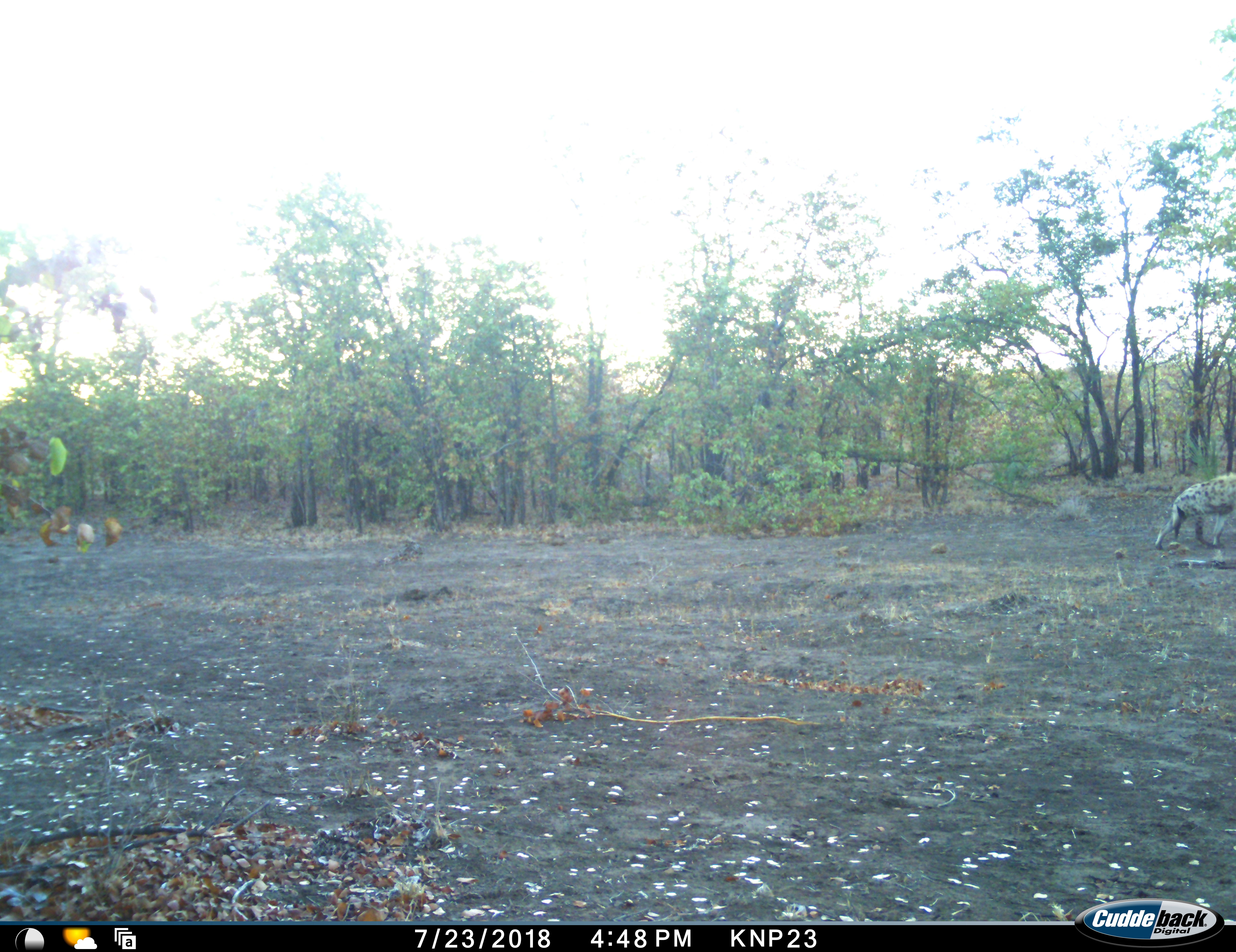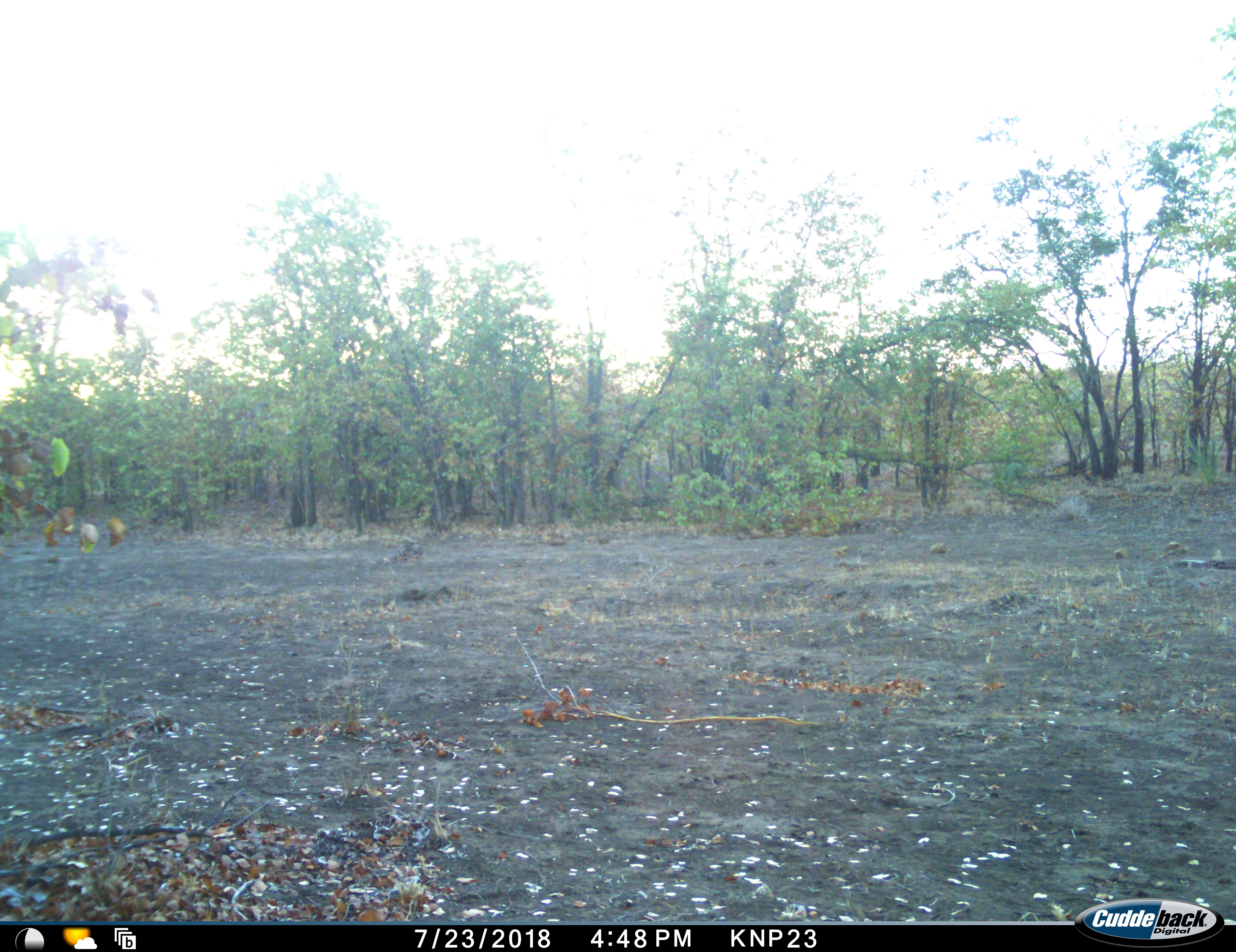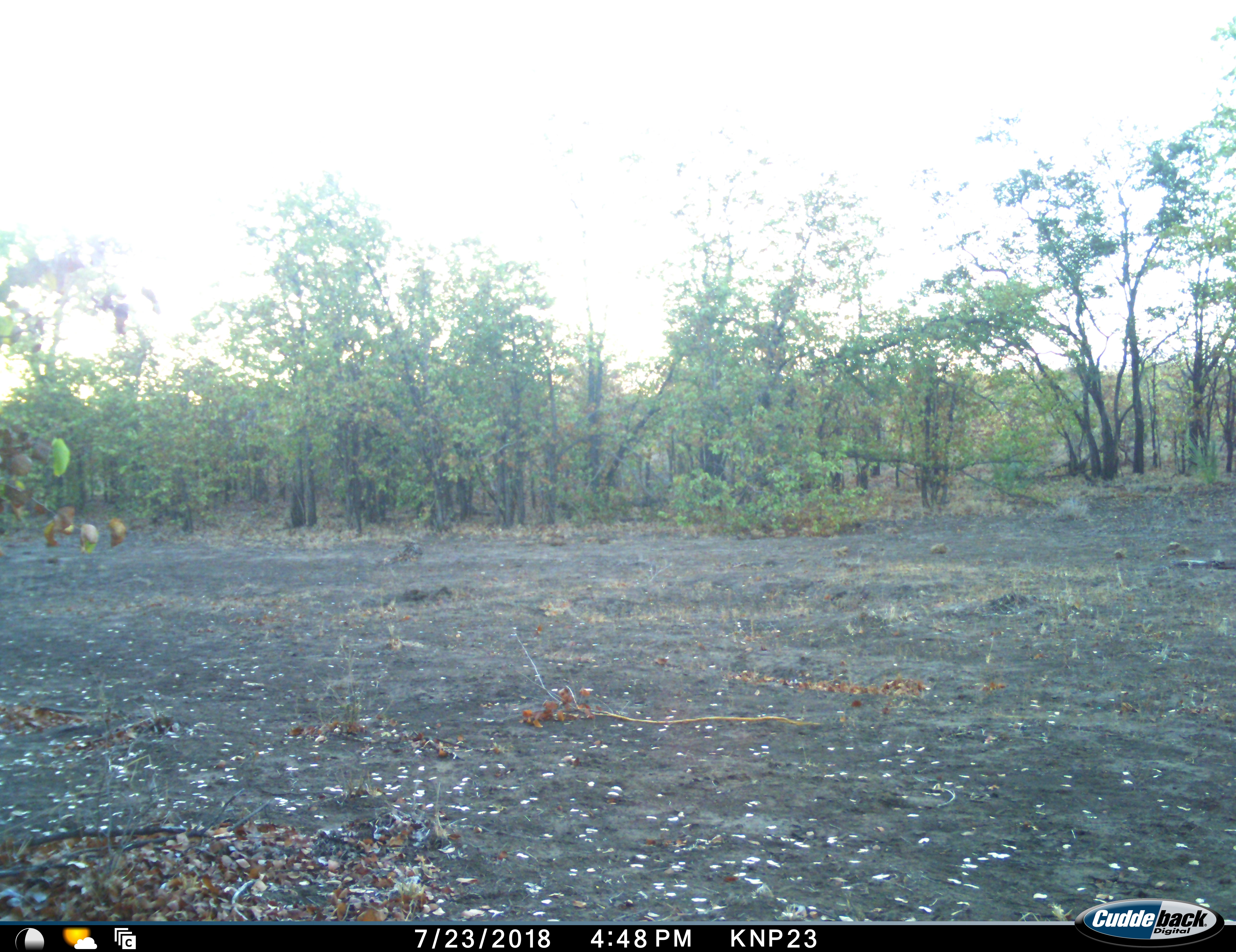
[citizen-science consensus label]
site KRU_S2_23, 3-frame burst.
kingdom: Animalia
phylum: Chordata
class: Mammalia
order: Carnivora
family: Hyaenidae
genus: Crocuta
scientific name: Crocuta crocuta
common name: spotted hyena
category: hyenaspotted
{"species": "hyenaspotted (spotted hyena) (Crocuta crocuta)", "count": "1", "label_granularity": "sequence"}